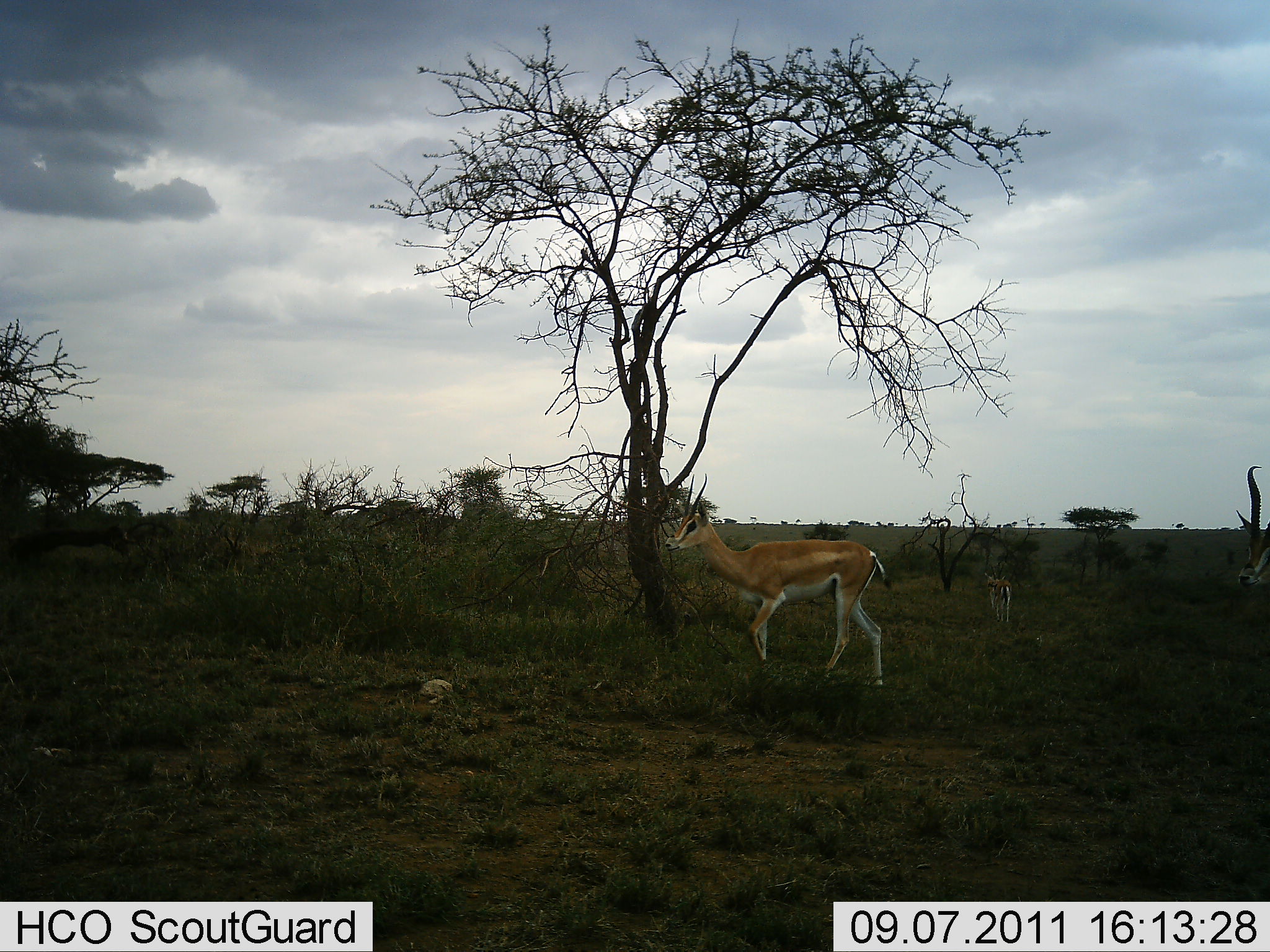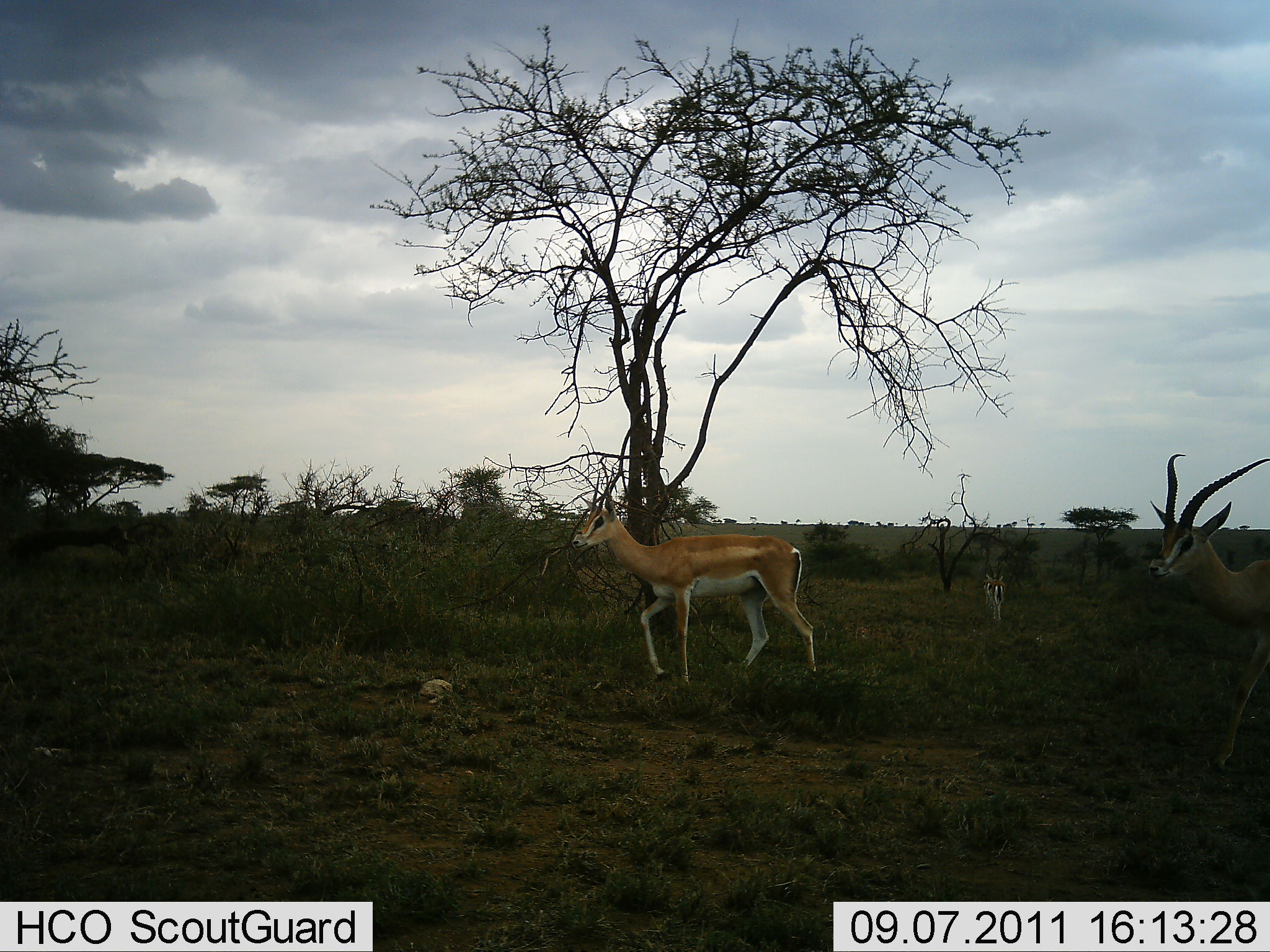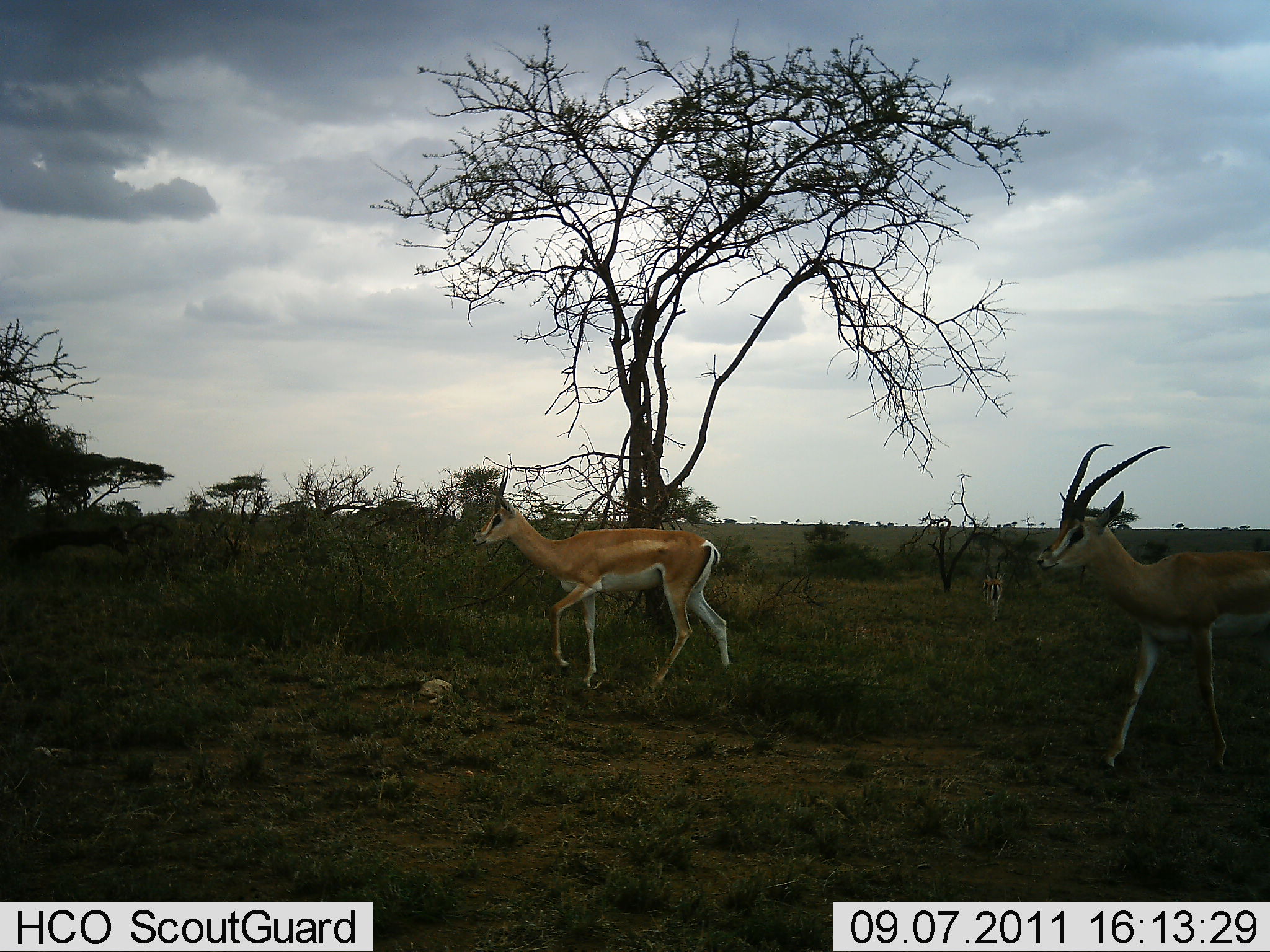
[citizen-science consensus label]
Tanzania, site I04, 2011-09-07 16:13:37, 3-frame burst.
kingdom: Animalia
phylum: Chordata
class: Mammalia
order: Artiodactyla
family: Bovidae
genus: Nanger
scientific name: Nanger granti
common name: grant's gazelle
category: gazellegrants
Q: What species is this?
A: Gazellegrants (grant's gazelle) (Nanger granti).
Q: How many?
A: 3.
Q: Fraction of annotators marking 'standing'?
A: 0%.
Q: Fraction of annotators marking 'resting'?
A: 0%.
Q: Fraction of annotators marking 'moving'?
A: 100%.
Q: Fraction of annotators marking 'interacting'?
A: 0%.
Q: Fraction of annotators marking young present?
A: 25%.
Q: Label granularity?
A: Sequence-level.